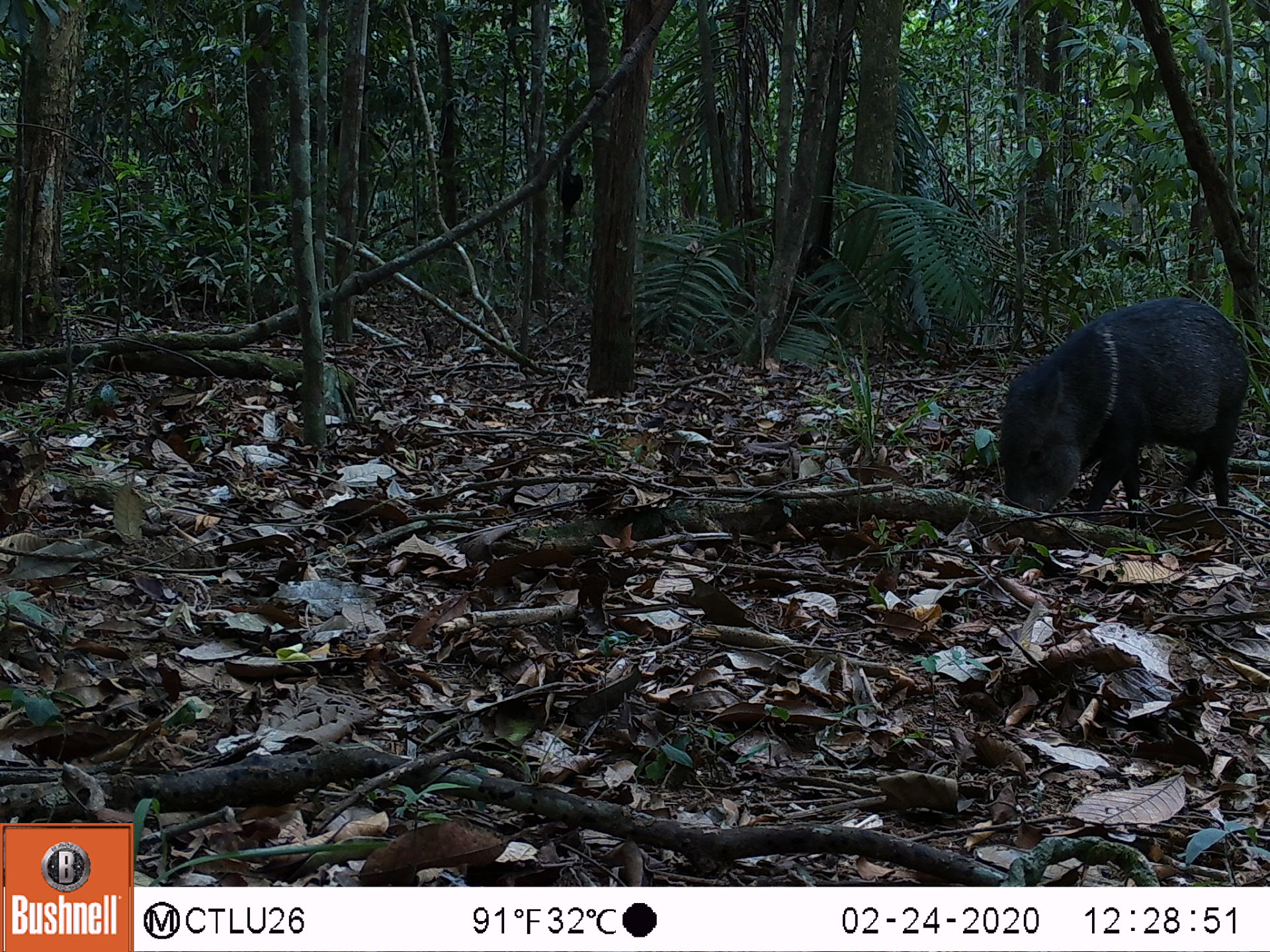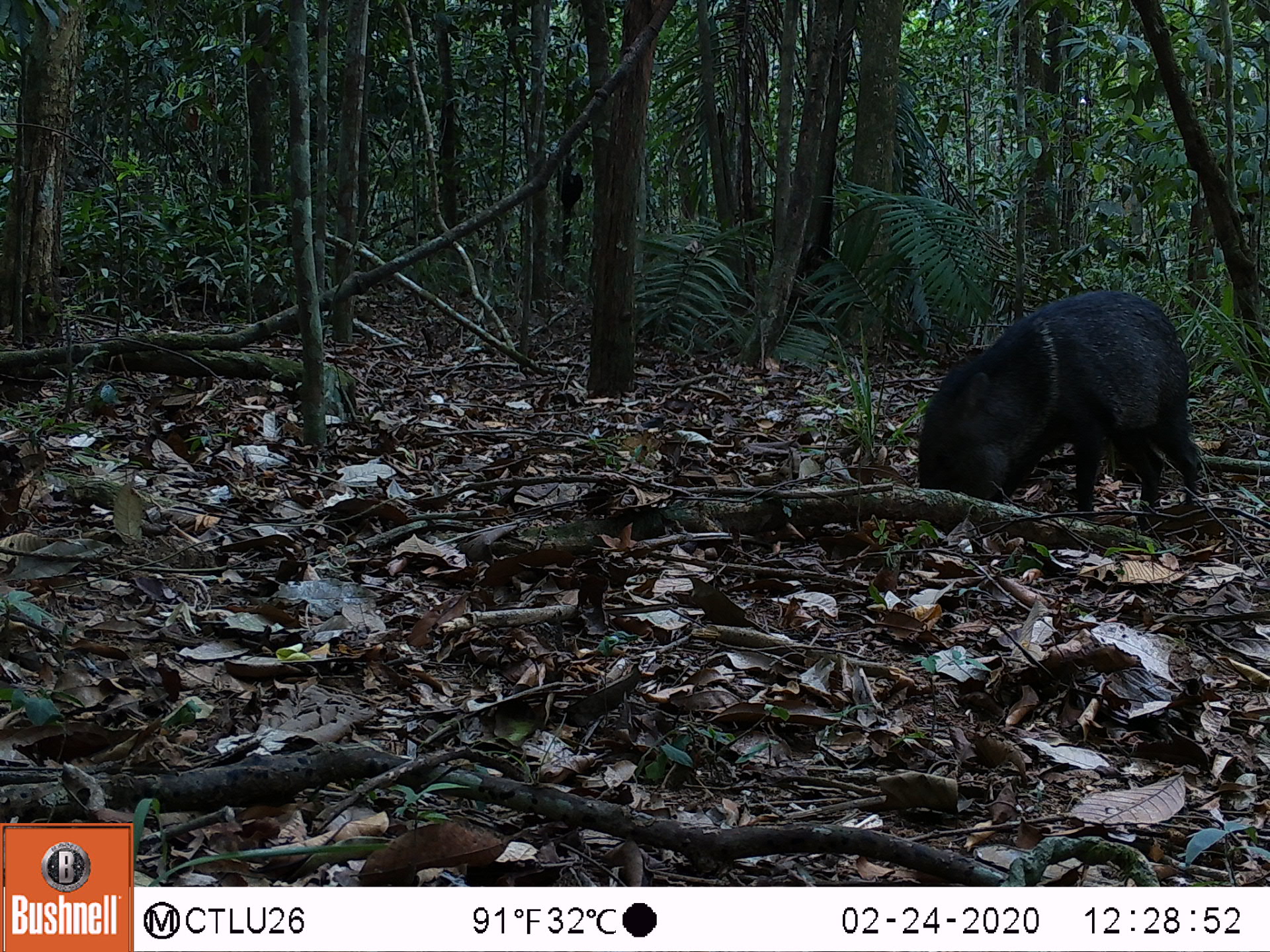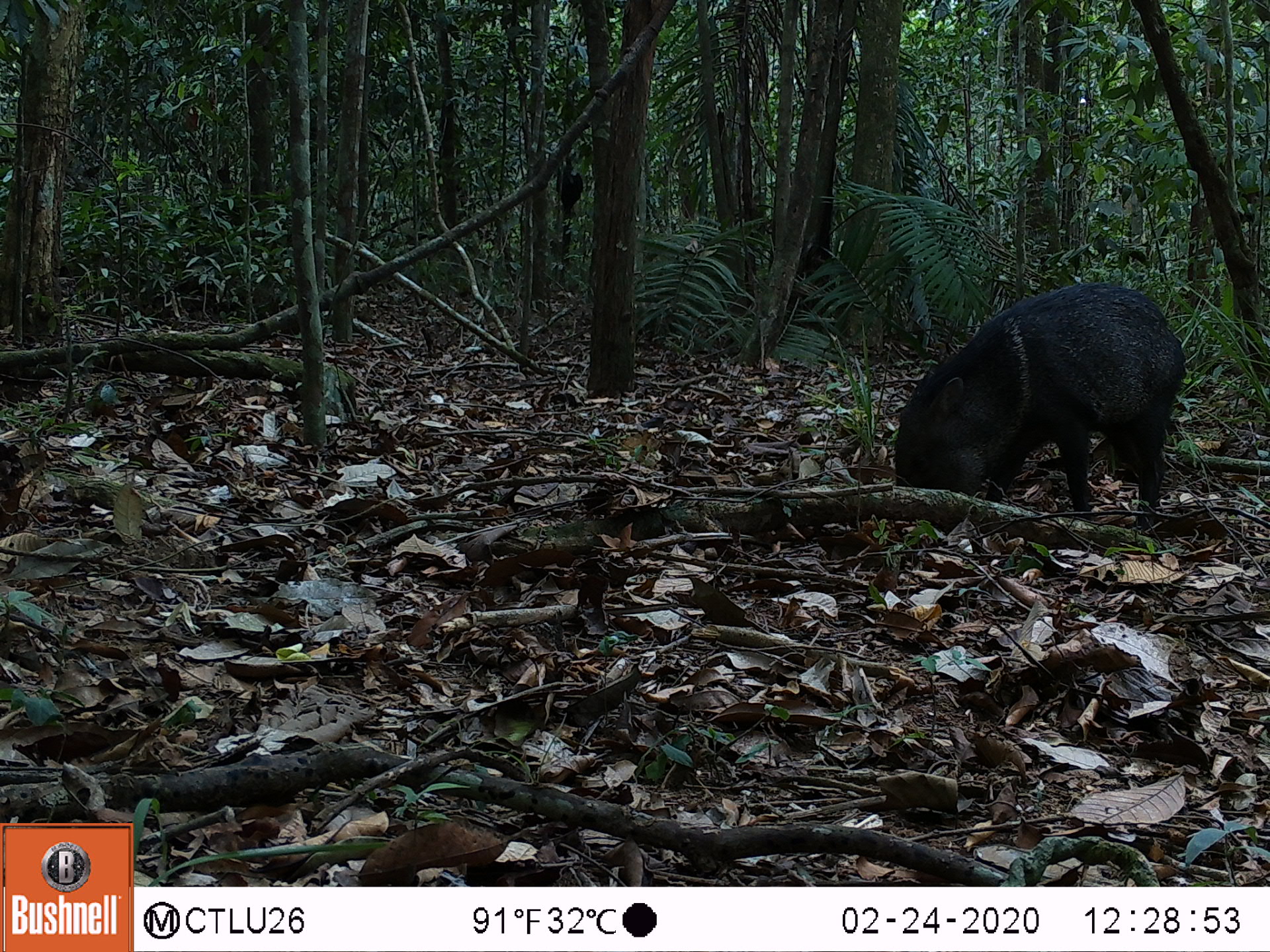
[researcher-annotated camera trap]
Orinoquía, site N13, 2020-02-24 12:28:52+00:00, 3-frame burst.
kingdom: Animalia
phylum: Chordata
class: Mammalia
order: Artiodactyla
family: Tayassuidae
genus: Pecari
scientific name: Pecari tajacu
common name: collared peccary